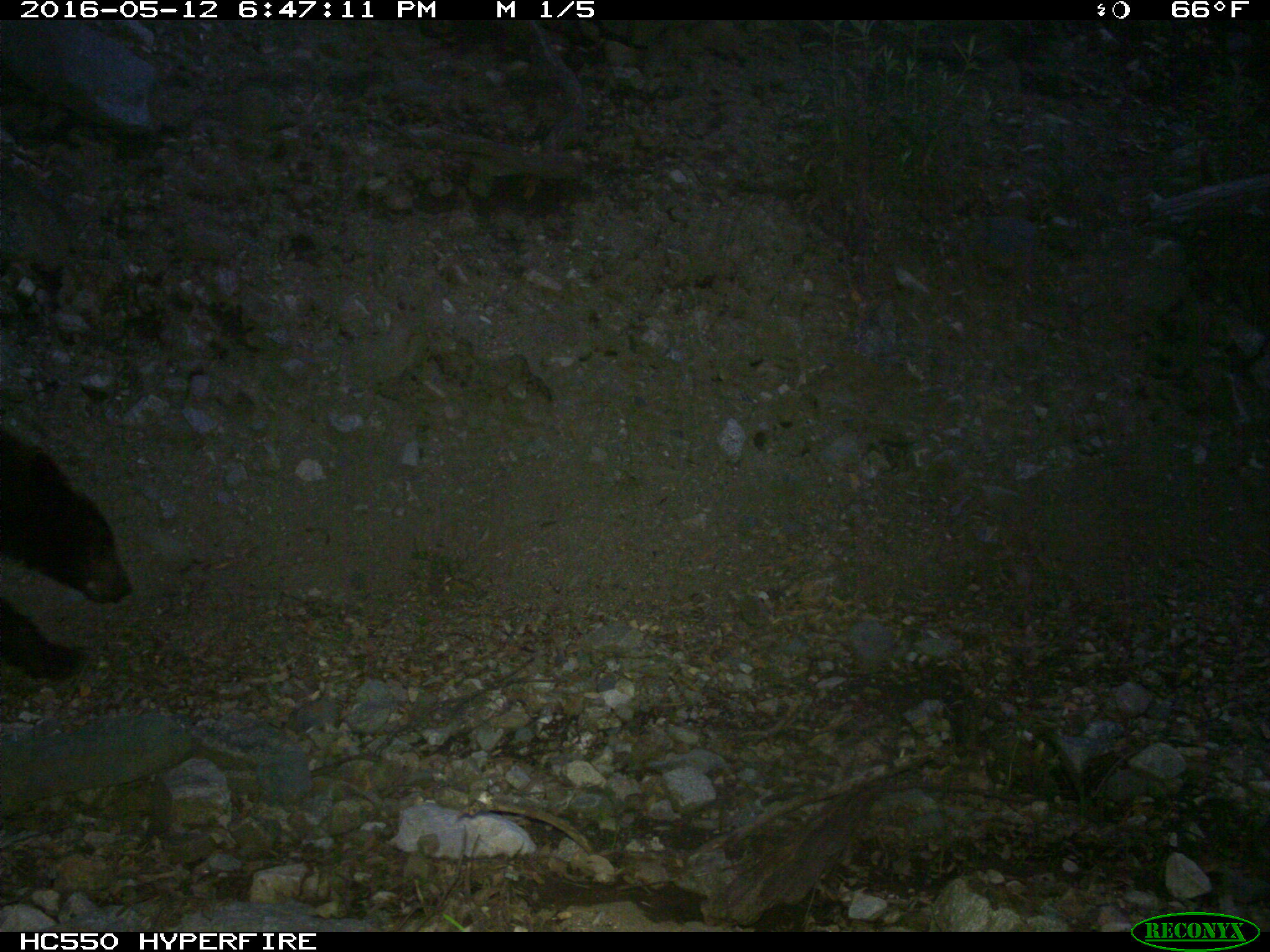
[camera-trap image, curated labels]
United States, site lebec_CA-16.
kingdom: Animalia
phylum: Chordata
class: Mammalia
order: Carnivora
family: Ursidae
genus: Ursus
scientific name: Ursus americanus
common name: american black bear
Ursus americanus (american black bear).